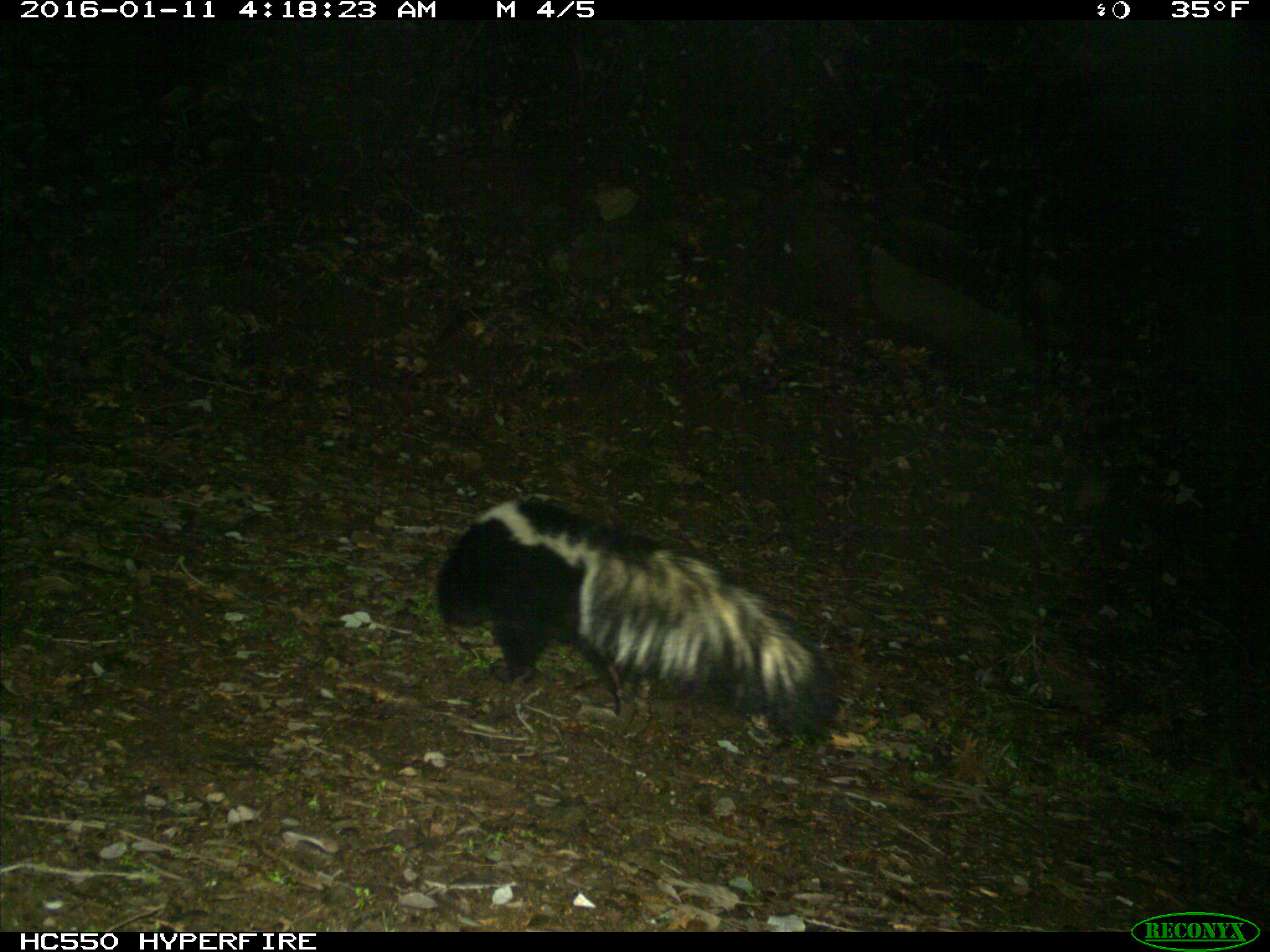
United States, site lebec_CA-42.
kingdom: Animalia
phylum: Chordata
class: Mammalia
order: Carnivora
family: Mephitidae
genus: Mephitis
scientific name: Mephitis mephitis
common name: striped skunk